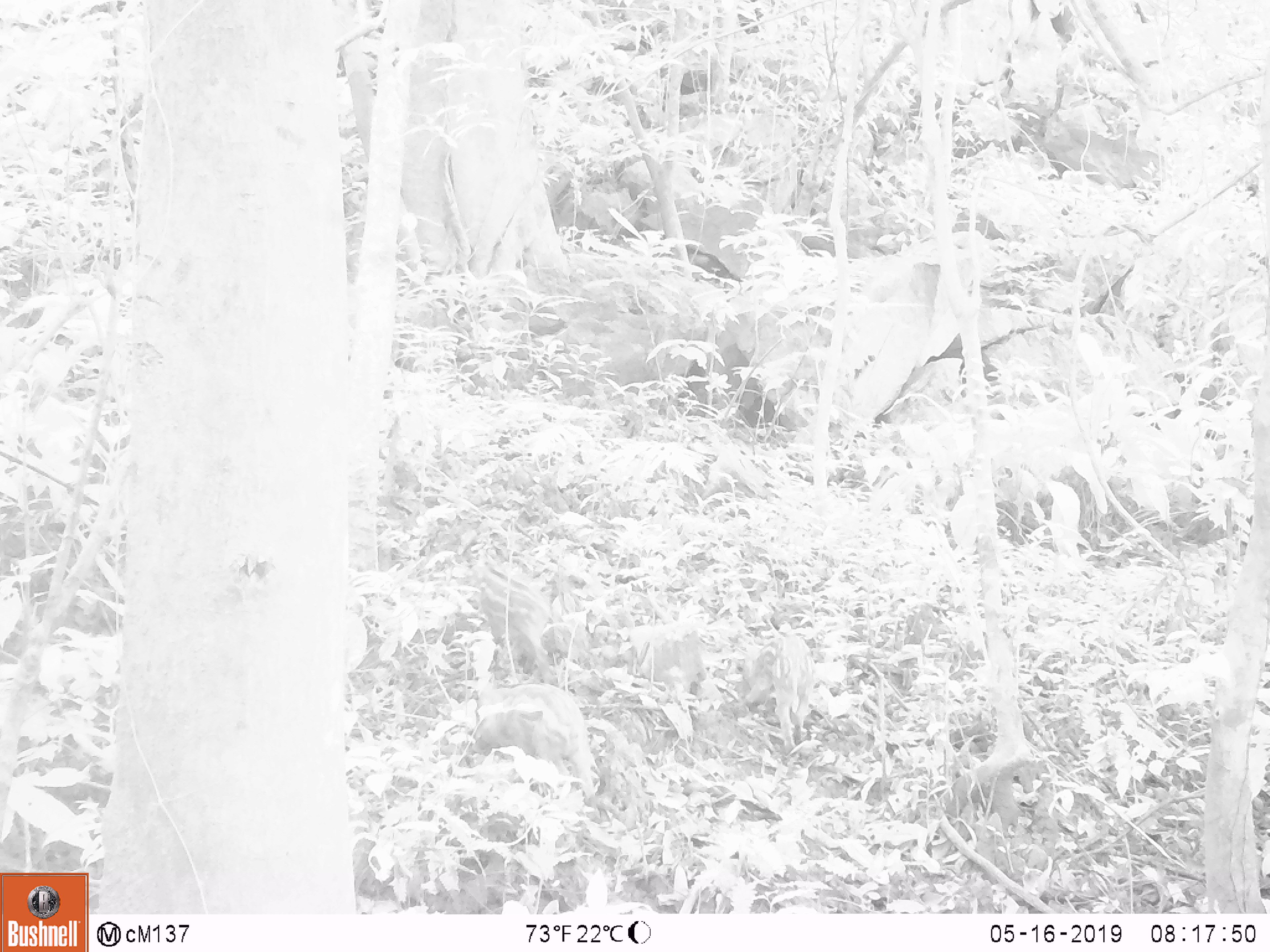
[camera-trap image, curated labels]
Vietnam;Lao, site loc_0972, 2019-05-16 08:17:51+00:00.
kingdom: Animalia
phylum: Chordata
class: Mammalia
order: Artiodactyla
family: Suidae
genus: Sus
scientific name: Sus scrofa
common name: eurasian wild pig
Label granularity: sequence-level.